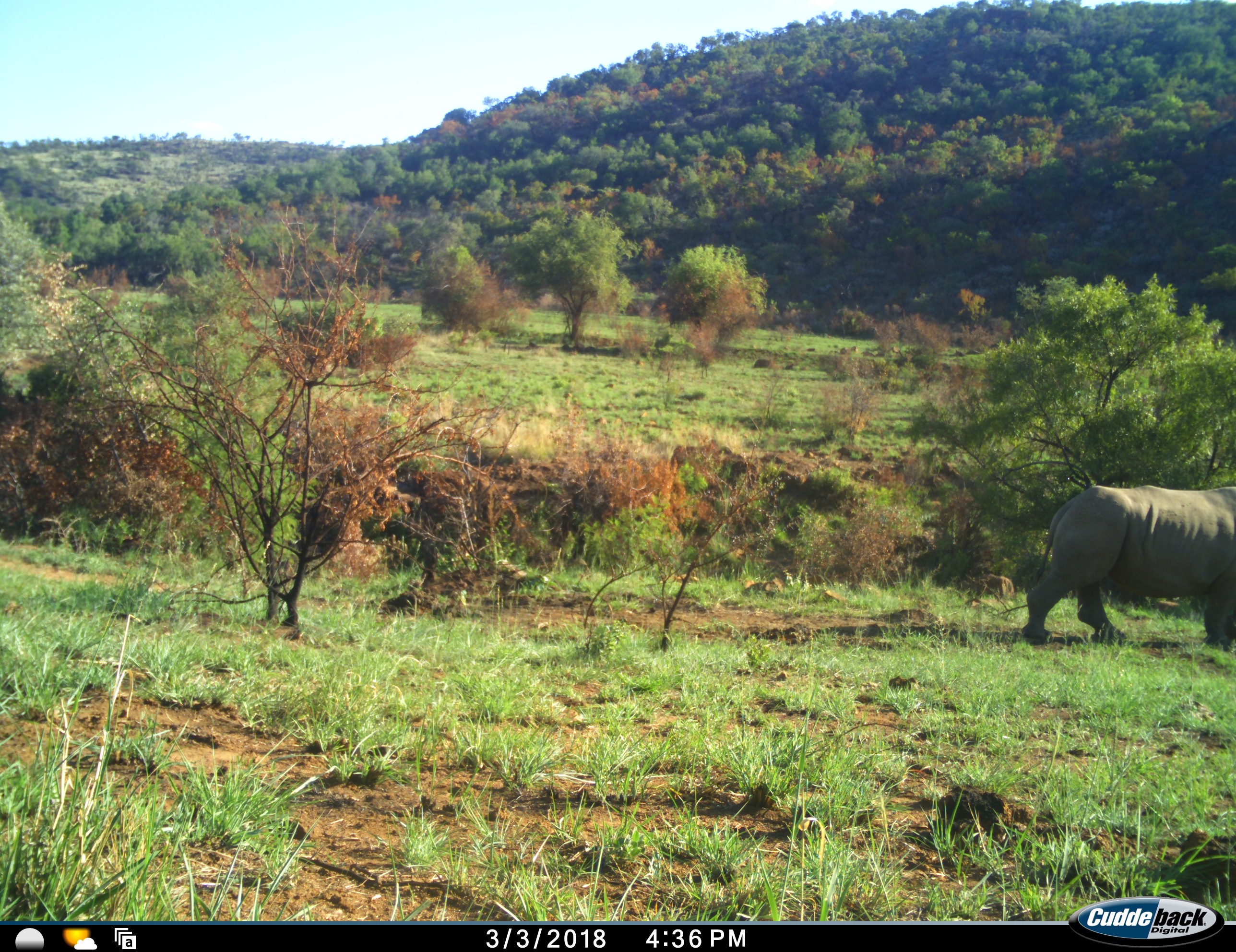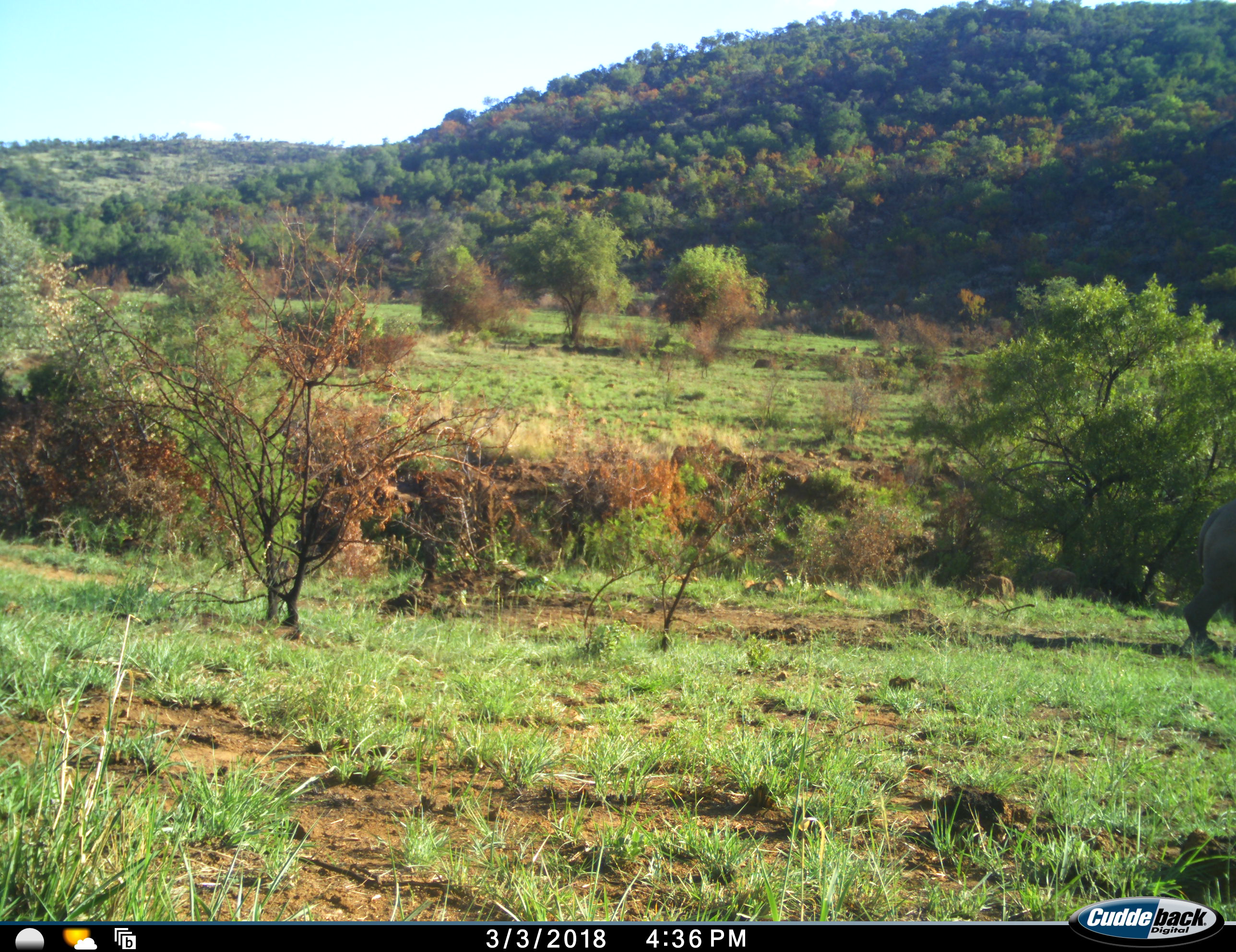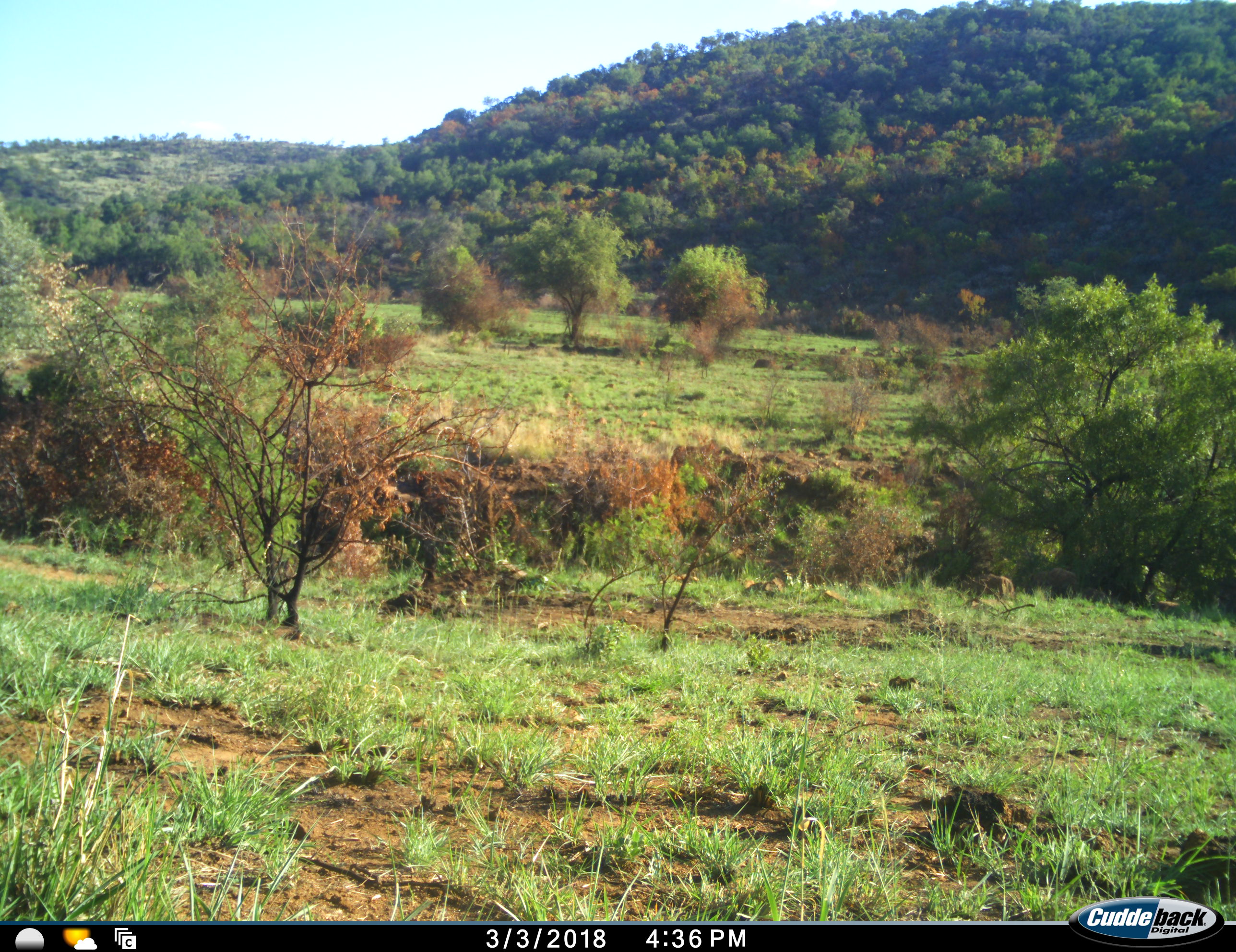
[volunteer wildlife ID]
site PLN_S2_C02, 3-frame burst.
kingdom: Animalia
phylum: Chordata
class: Mammalia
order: Perissodactyla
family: Rhinocerotidae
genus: Ceratotherium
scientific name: Ceratotherium simum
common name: white rhinoceros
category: rhinoceroswhite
Rhinoceroswhite (white rhinoceros) (Ceratotherium simum), count 1. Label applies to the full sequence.